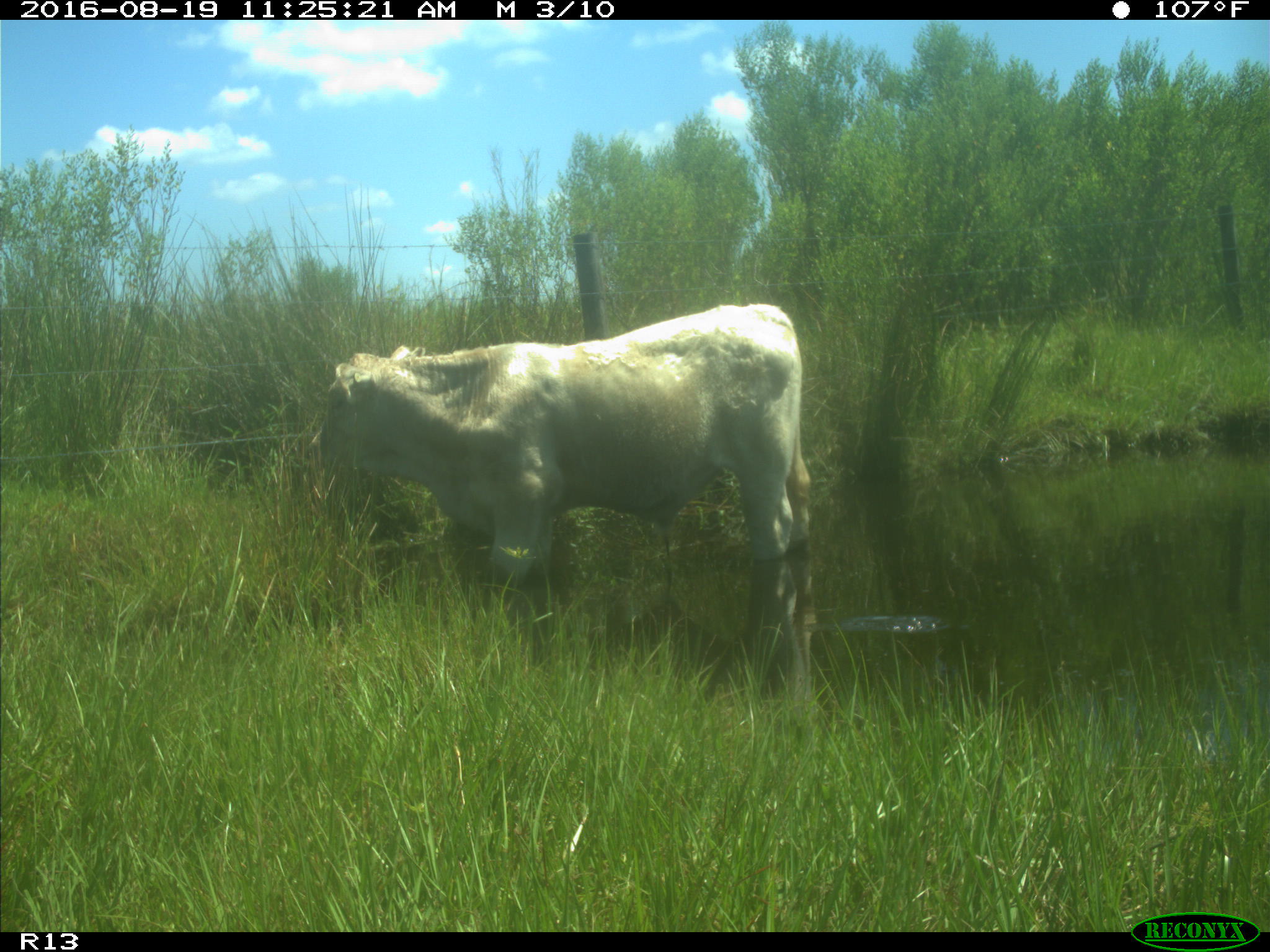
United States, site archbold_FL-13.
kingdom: Animalia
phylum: Chordata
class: Mammalia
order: Artiodactyla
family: Bovidae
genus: Bos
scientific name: Bos taurus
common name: domestic cow